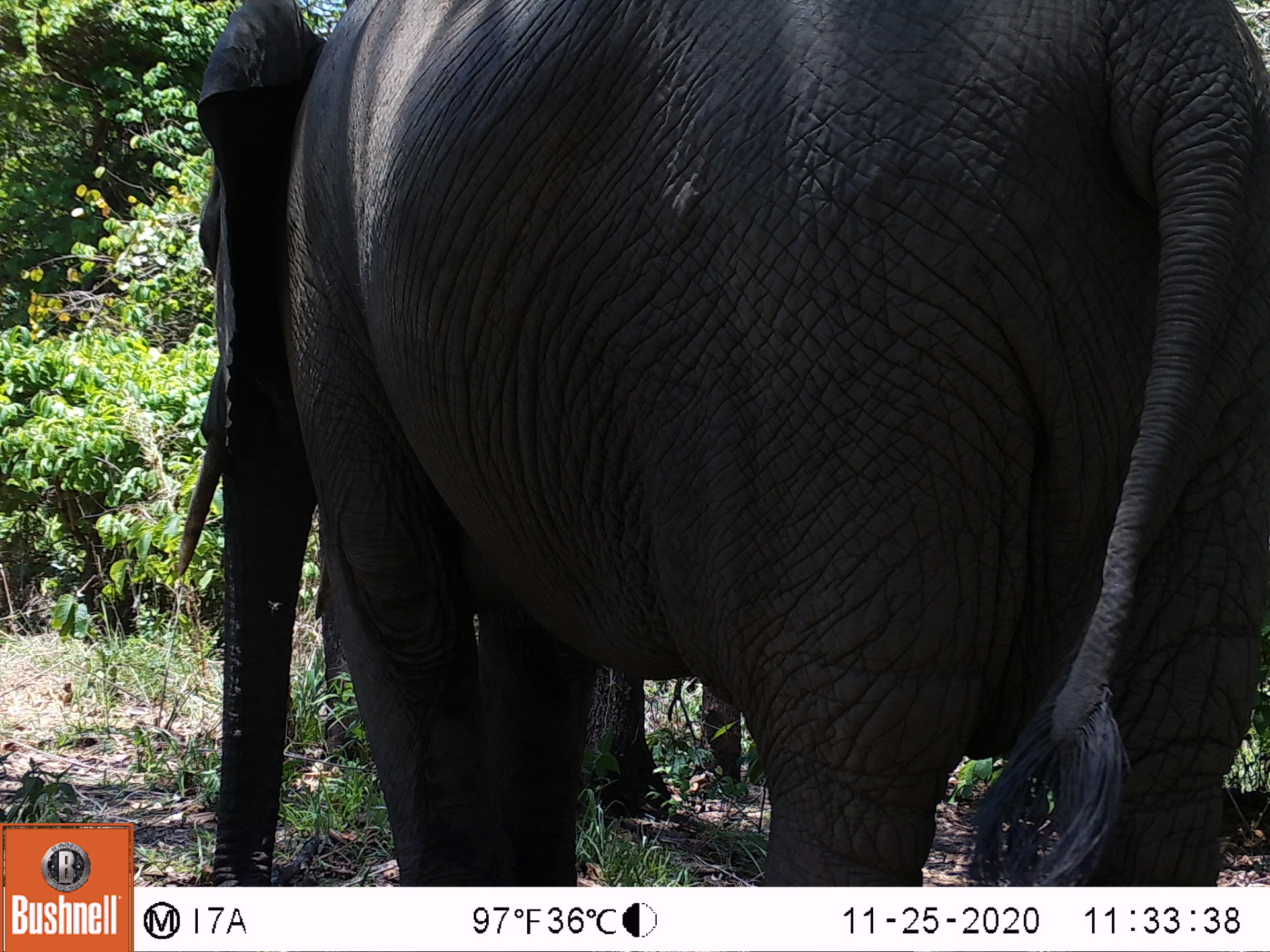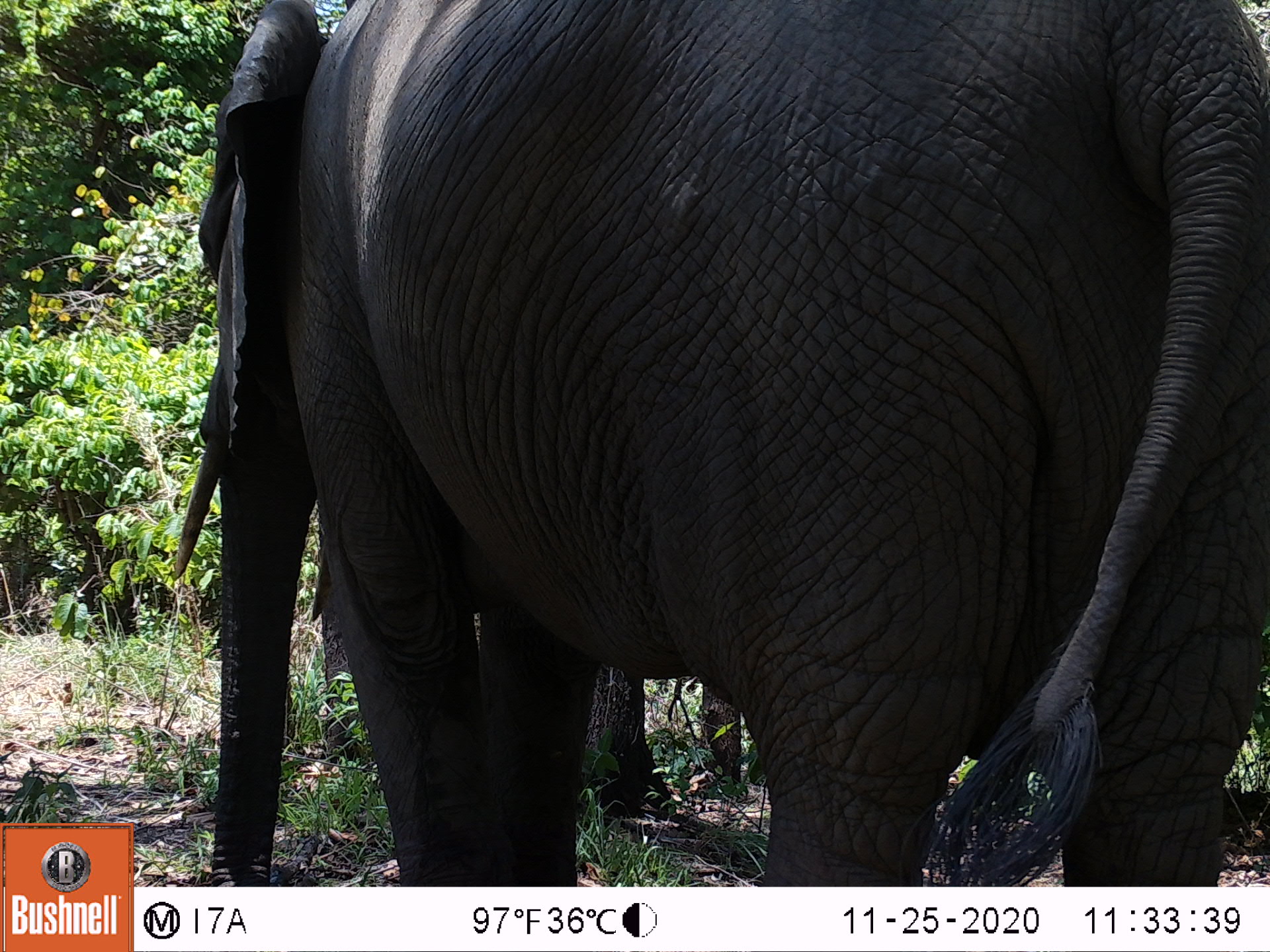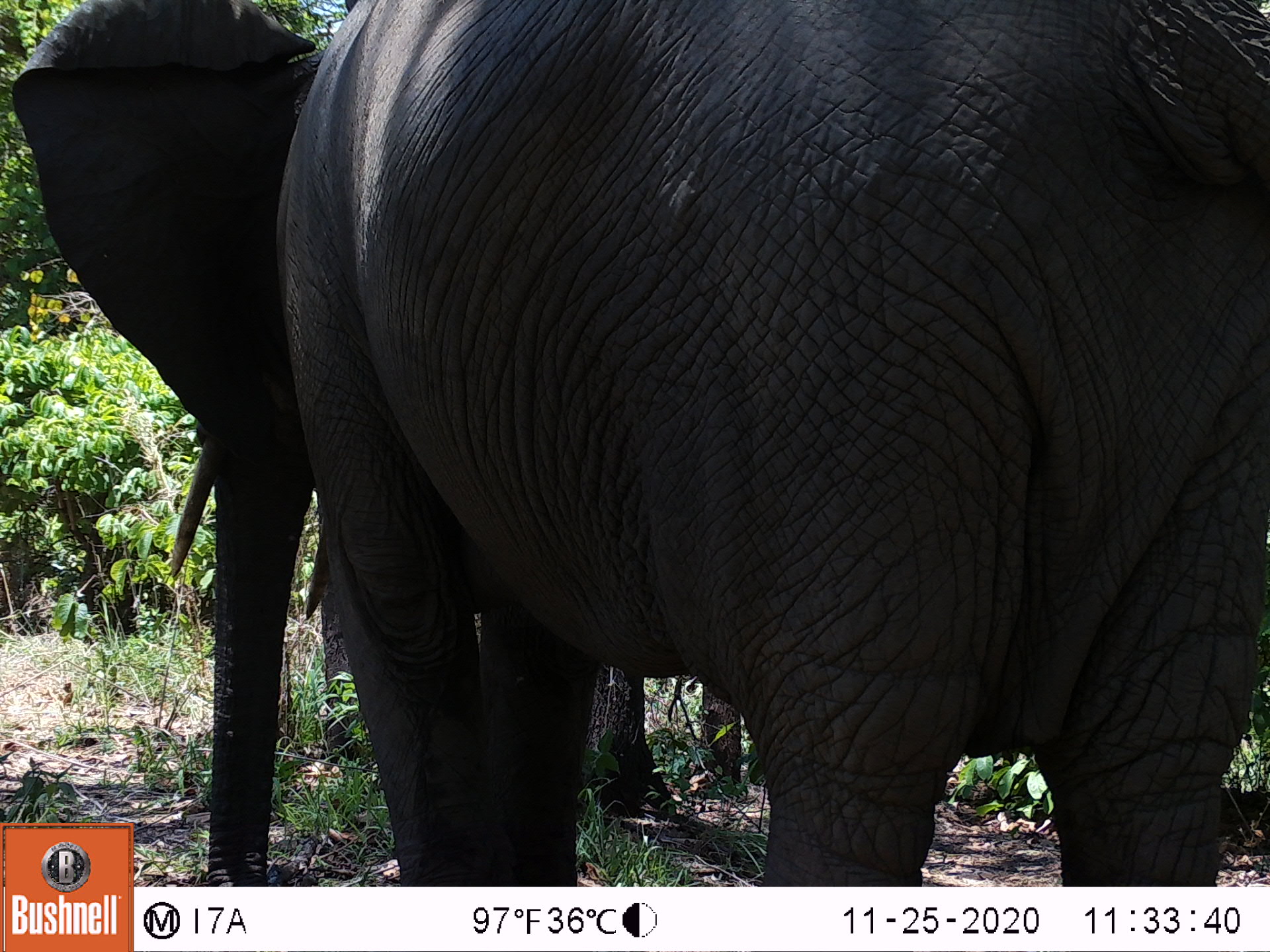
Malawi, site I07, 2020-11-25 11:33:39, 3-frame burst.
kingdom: Animalia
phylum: Chordata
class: Mammalia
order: Proboscidea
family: Elephantidae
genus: Loxodonta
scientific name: Loxodonta africana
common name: african savanna elephant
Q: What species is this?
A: African savanna elephant (Loxodonta africana).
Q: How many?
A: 1.